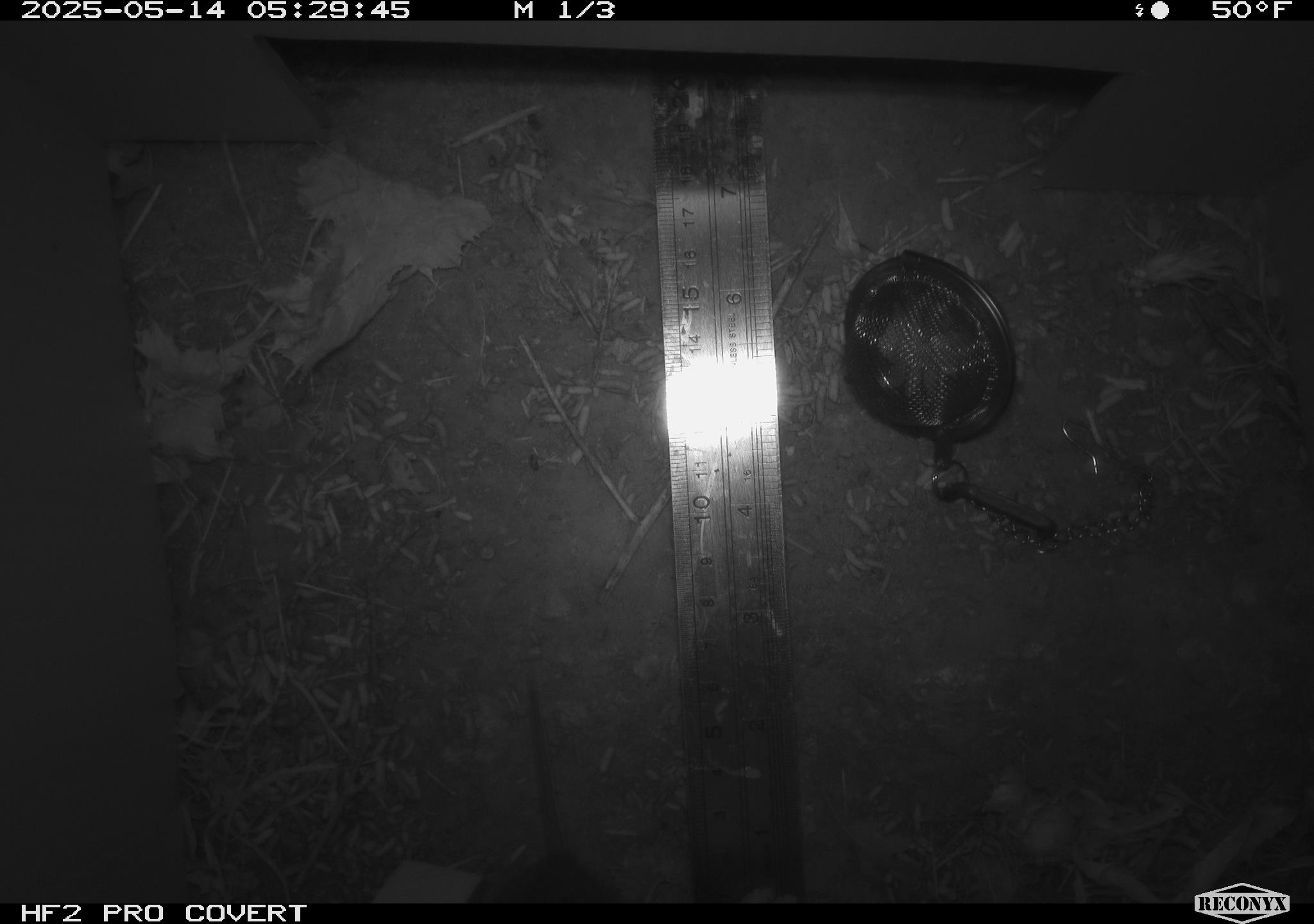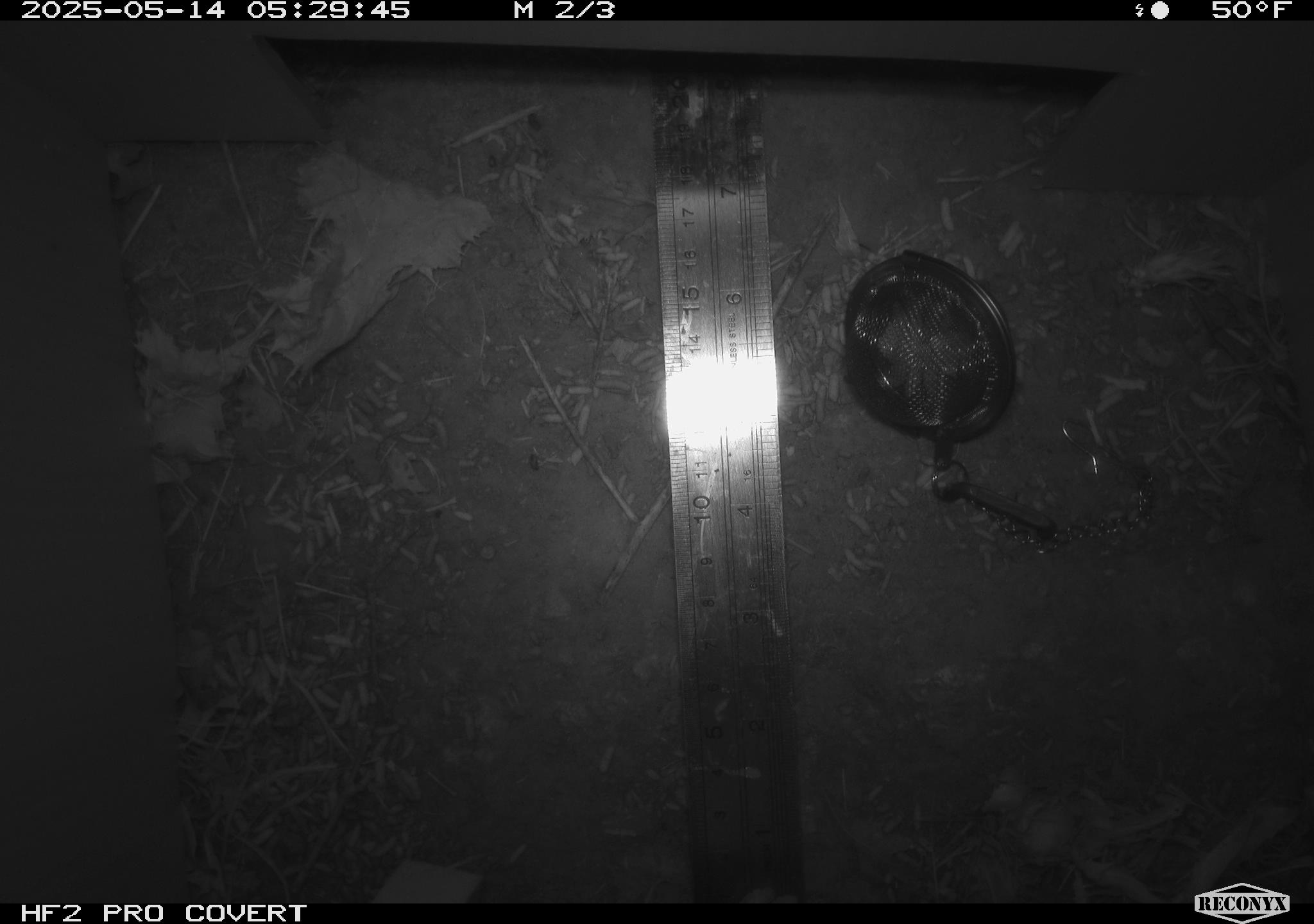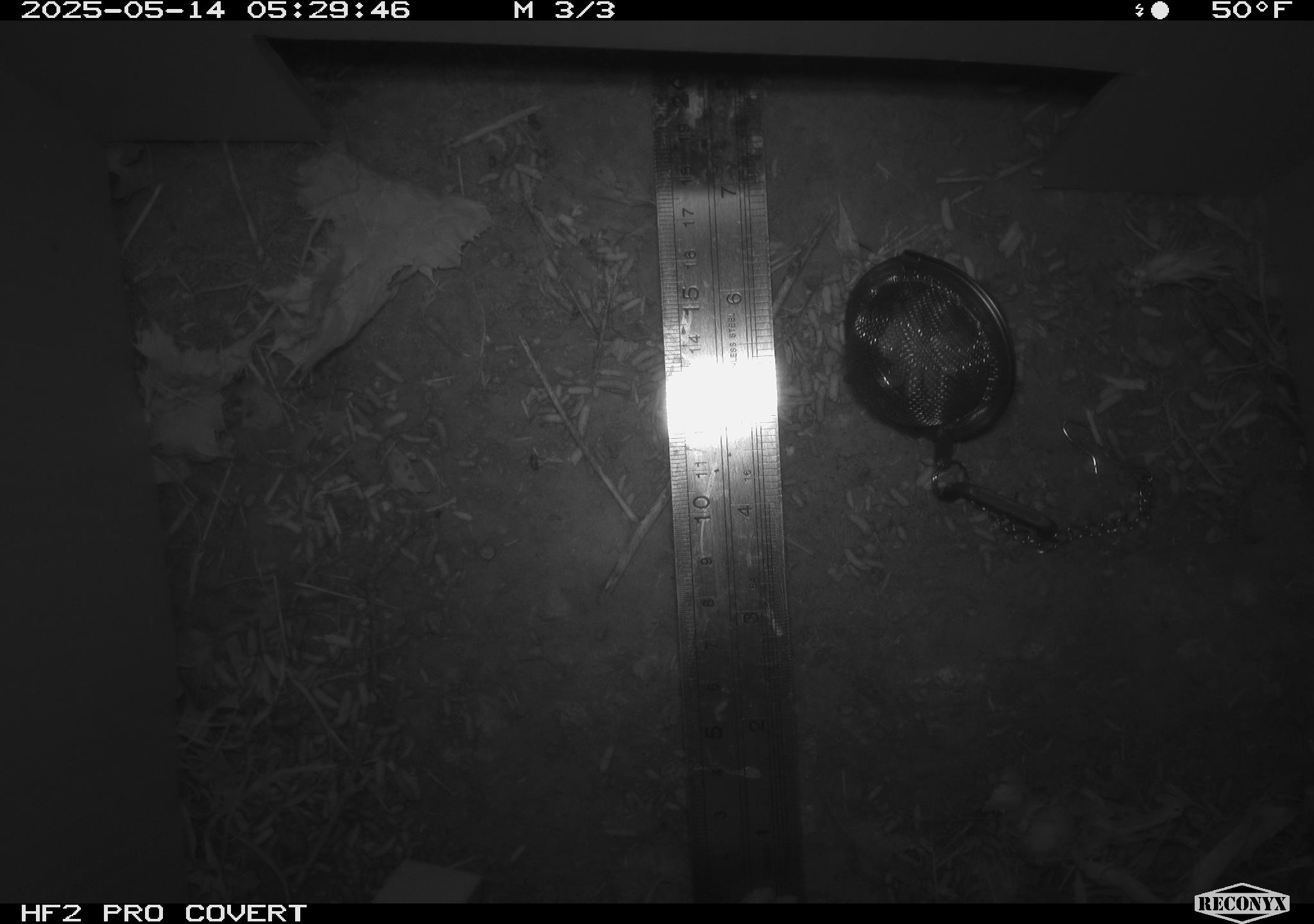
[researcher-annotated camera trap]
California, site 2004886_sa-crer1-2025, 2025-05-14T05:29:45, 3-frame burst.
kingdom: Animalia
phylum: Chordata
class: Mammalia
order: Rodentia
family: Cricetidae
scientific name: Arvicolinae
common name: voles, lemmings, and muskrats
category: arvicolinae subfamily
Arvicolinae subfamily (voles, lemmings, and muskrats) (Arvicolinae).